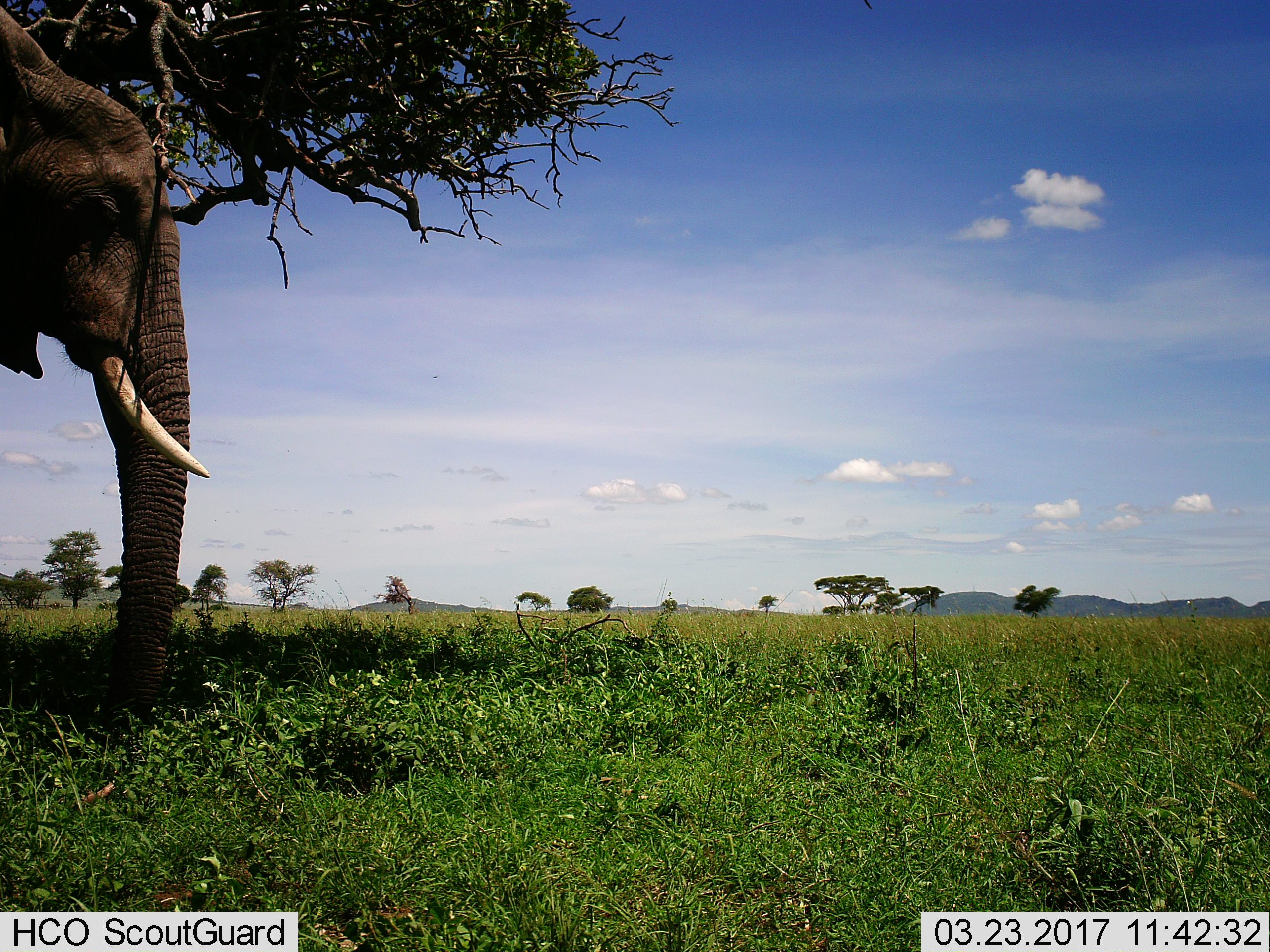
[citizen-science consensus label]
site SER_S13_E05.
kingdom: Animalia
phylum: Chordata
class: Mammalia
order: Proboscidea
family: Elephantidae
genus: Loxodonta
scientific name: Loxodonta africana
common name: african bush elephant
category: elephant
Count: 1.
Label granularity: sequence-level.